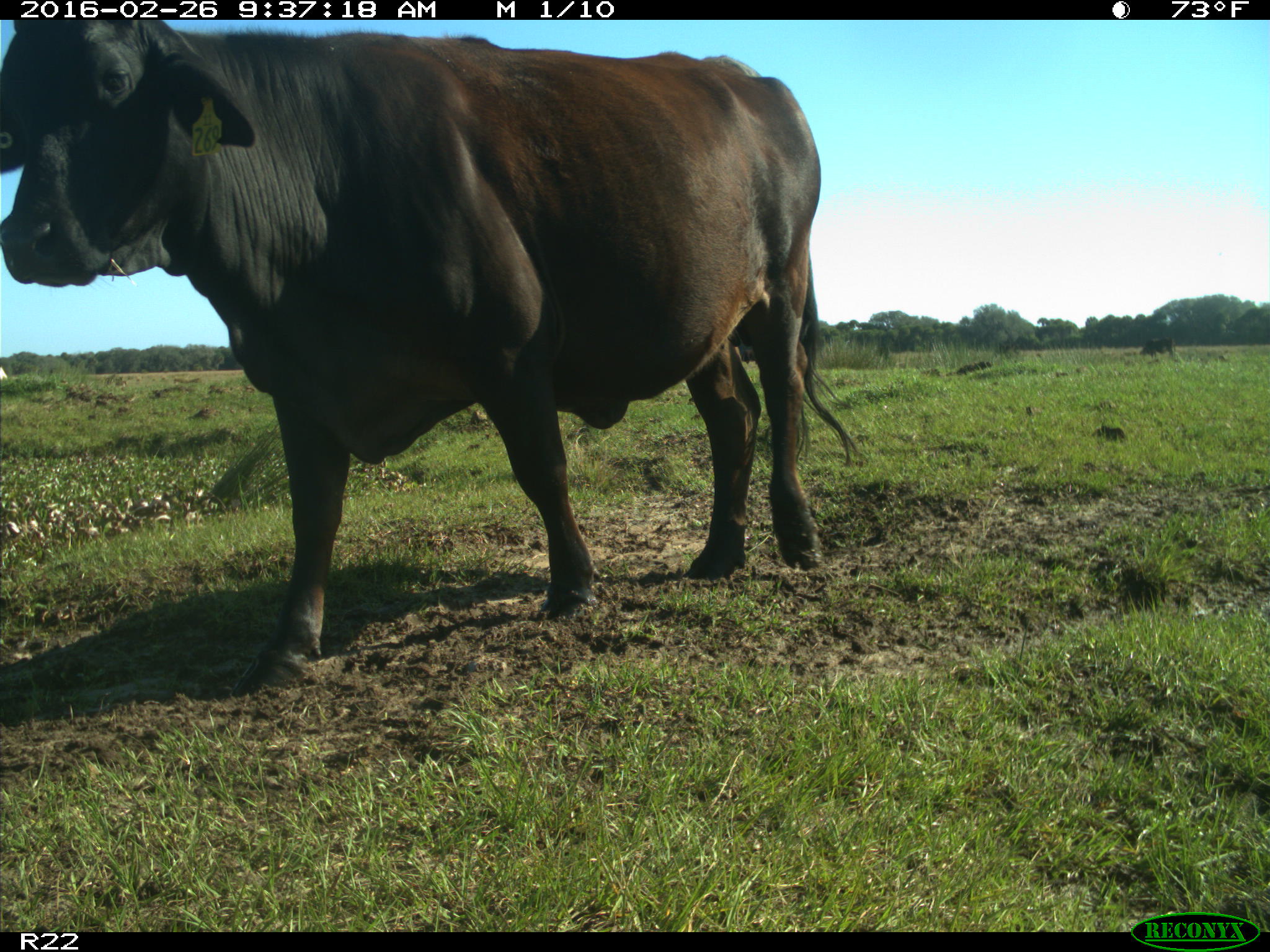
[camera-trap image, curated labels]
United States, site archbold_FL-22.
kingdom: Animalia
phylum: Chordata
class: Mammalia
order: Artiodactyla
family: Bovidae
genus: Bos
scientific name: Bos taurus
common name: domestic cow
Bos taurus (domestic cow).